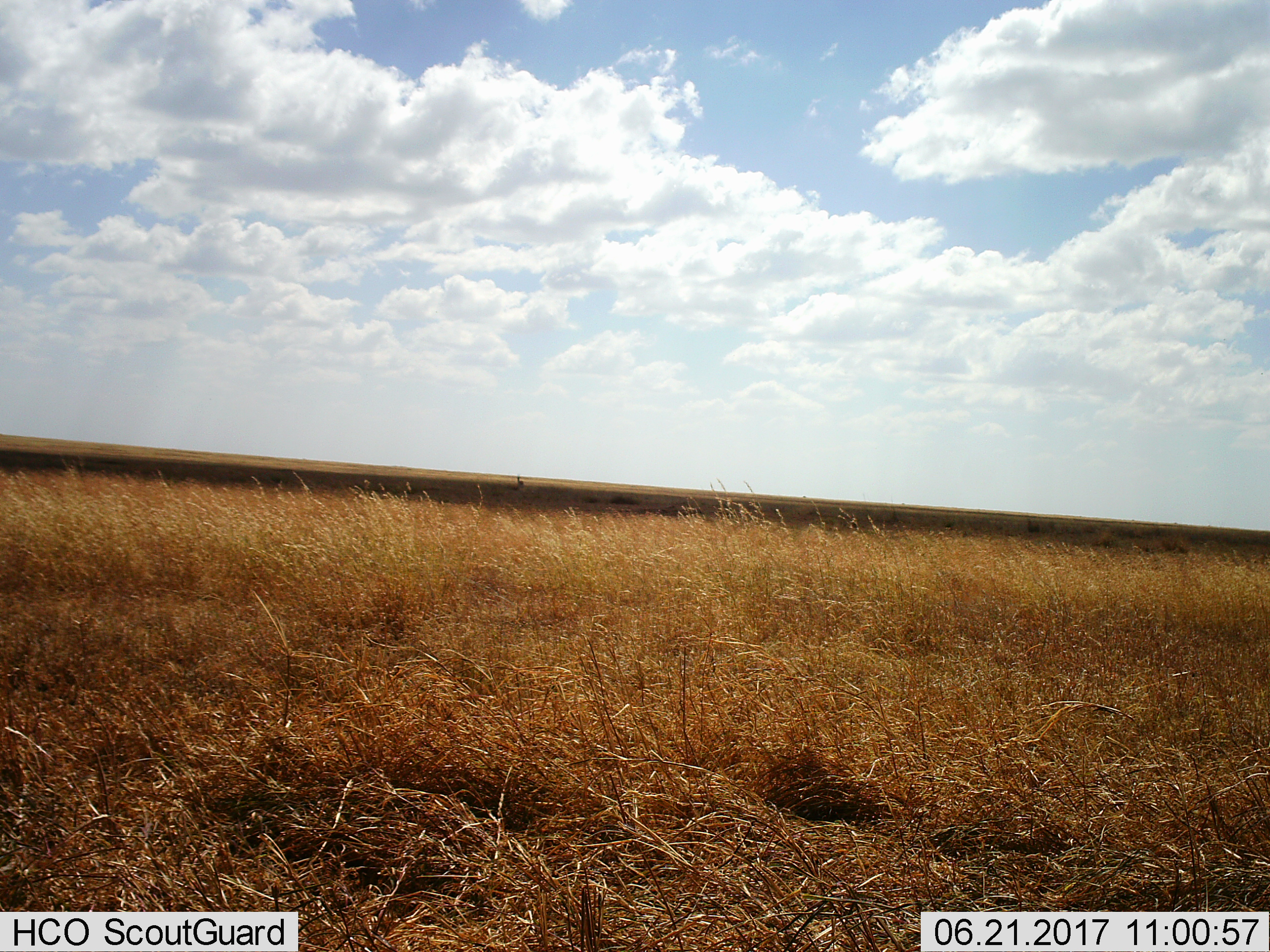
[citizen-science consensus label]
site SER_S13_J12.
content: unidentified animal